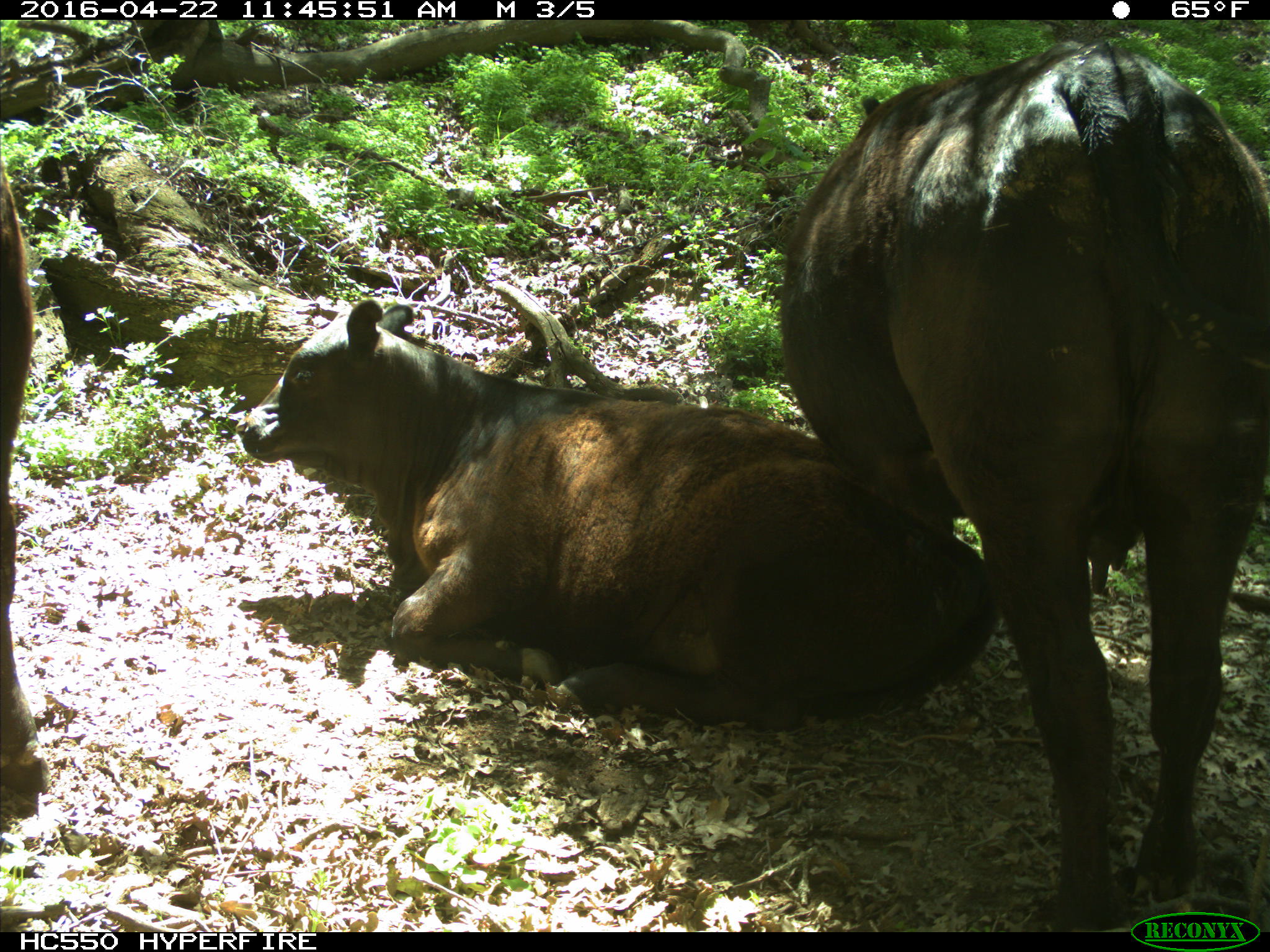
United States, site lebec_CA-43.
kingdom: Animalia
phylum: Chordata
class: Mammalia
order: Artiodactyla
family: Bovidae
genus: Bos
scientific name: Bos taurus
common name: domestic cow